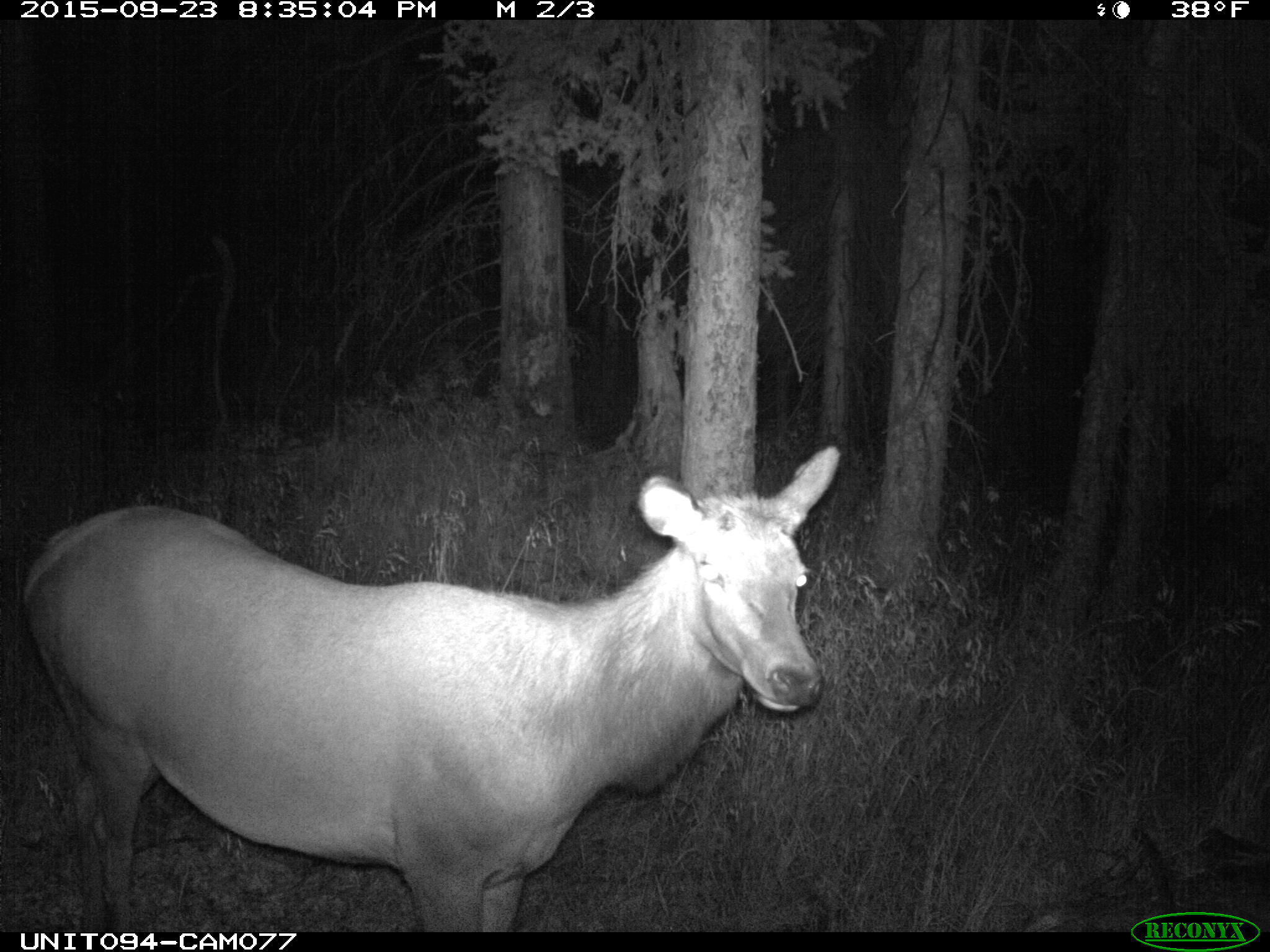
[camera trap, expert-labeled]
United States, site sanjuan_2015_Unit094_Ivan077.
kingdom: Animalia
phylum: Chordata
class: Mammalia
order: Artiodactyla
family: Cervidae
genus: Cervus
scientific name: Cervus elaphus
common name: red deer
Cervus elaphus (red deer).